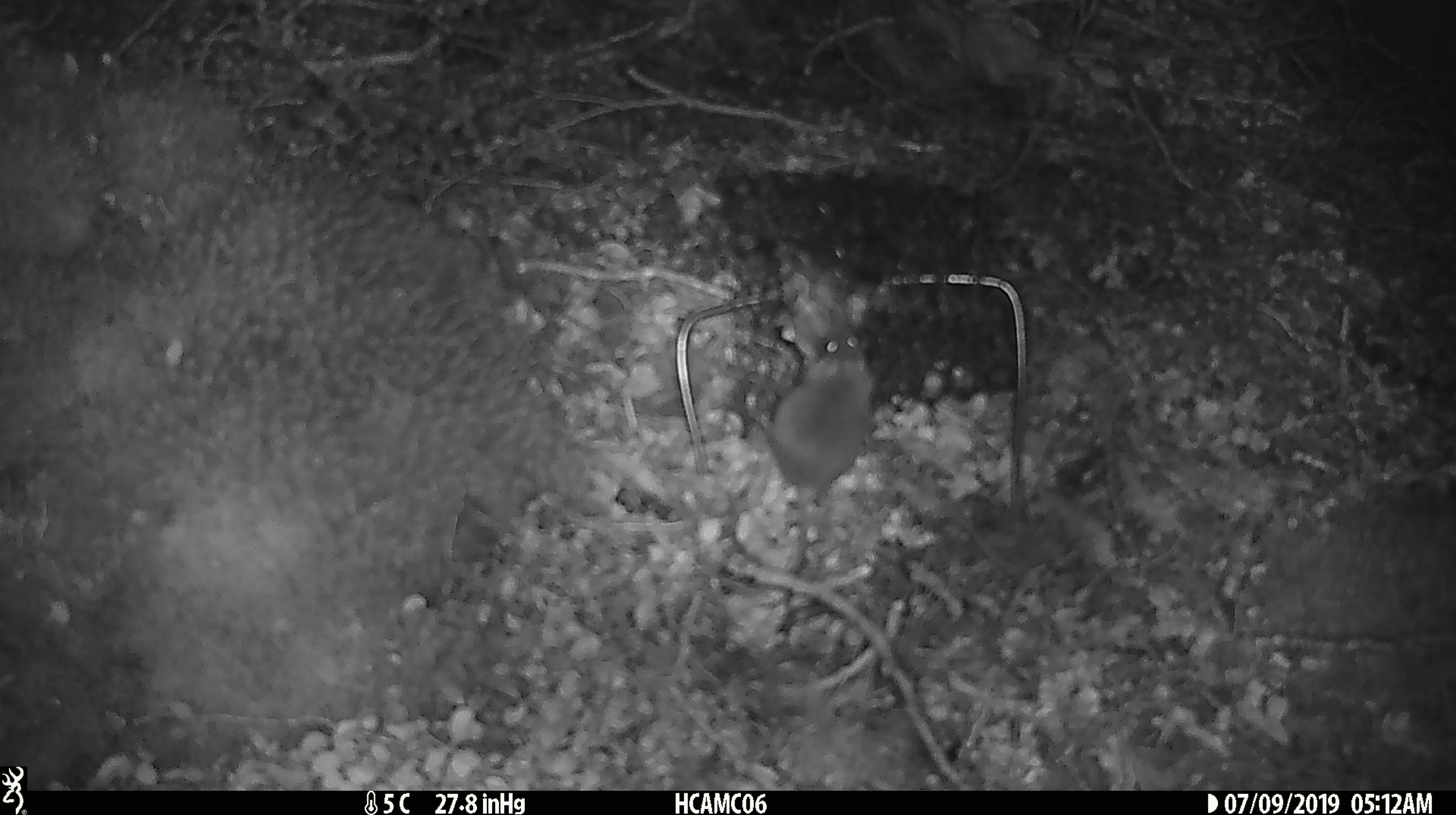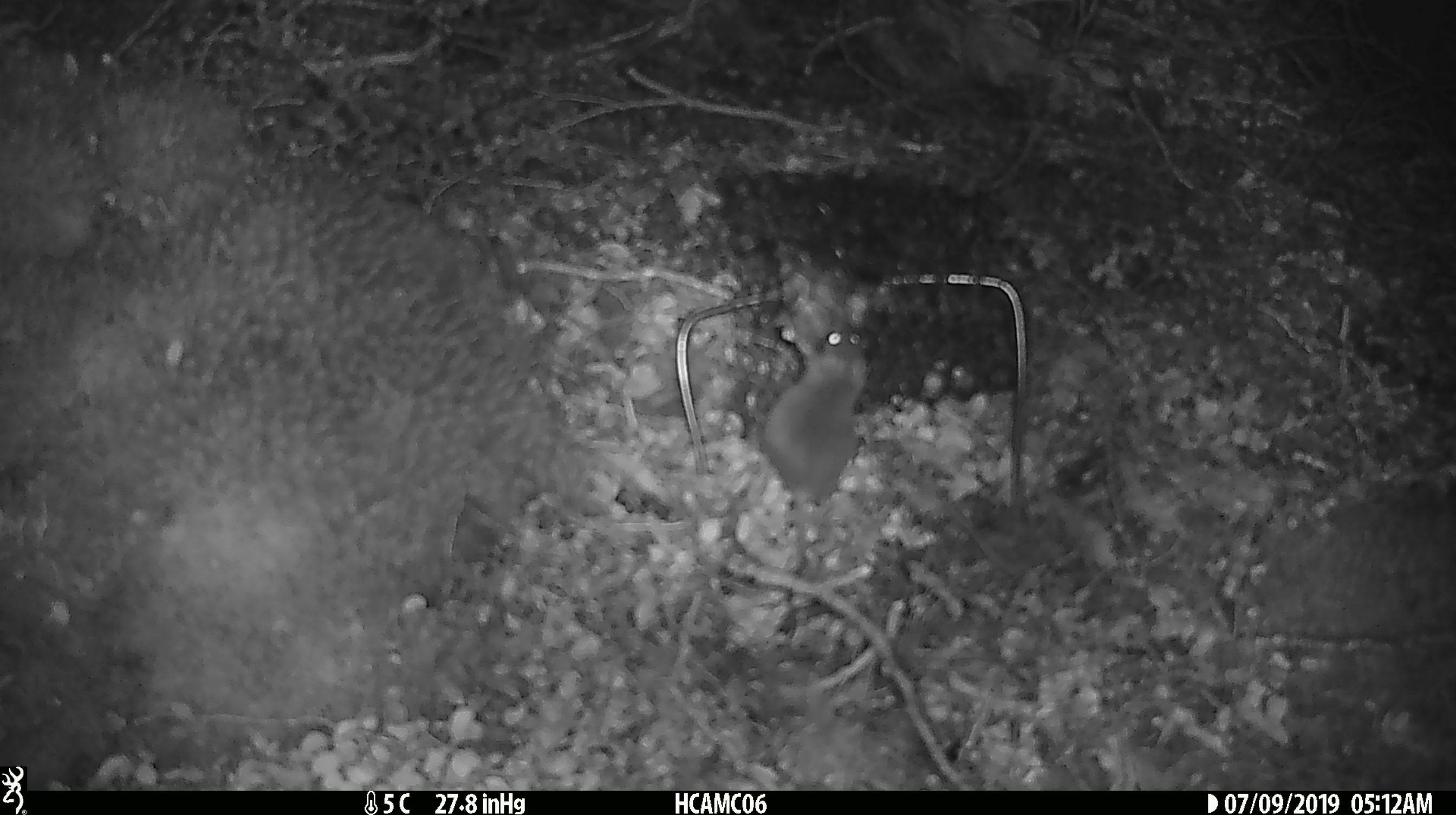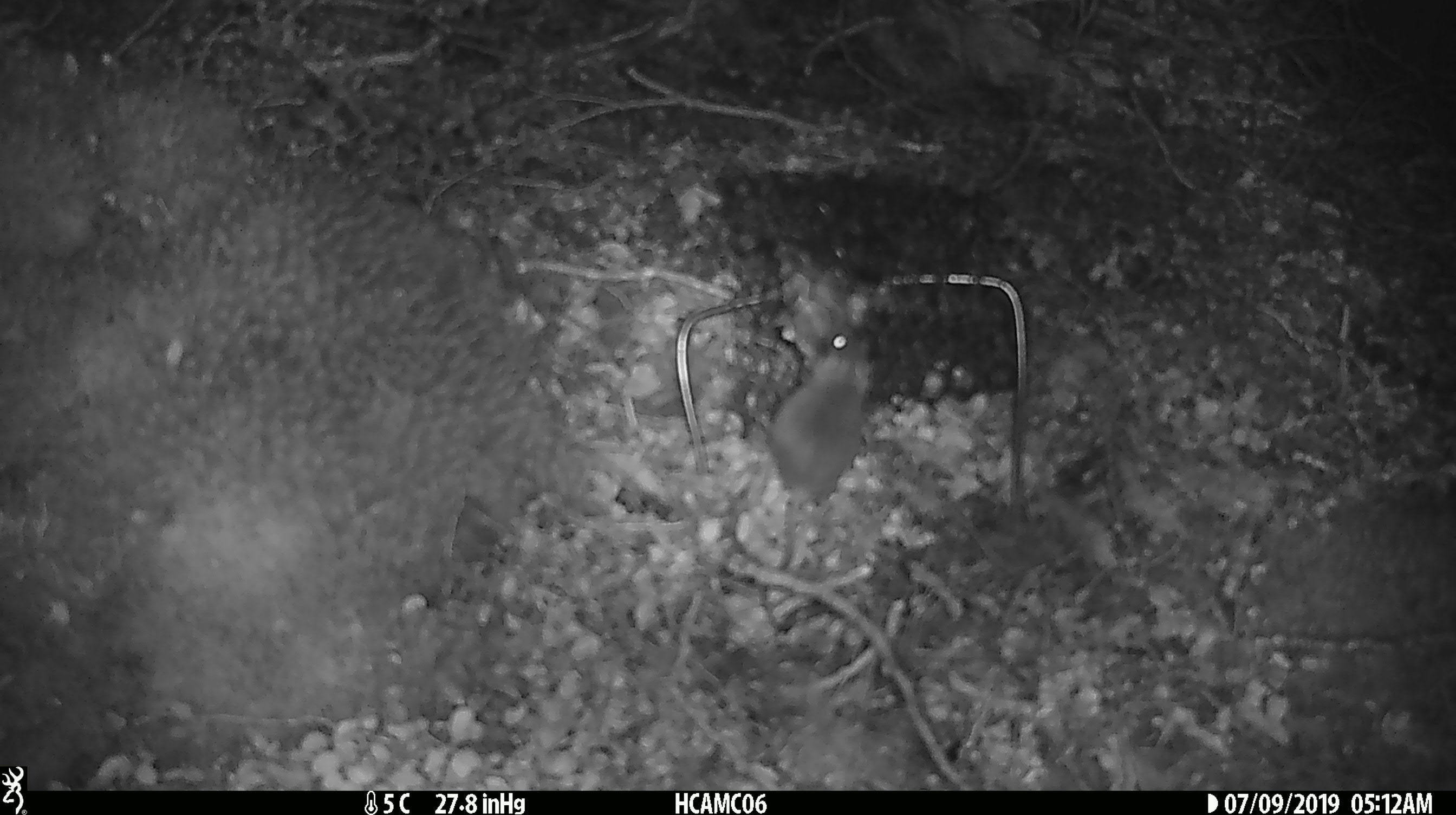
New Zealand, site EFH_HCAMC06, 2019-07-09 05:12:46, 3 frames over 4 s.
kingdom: Animalia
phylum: Chordata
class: Mammalia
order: Rodentia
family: Muridae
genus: Mus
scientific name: Mus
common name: mouse